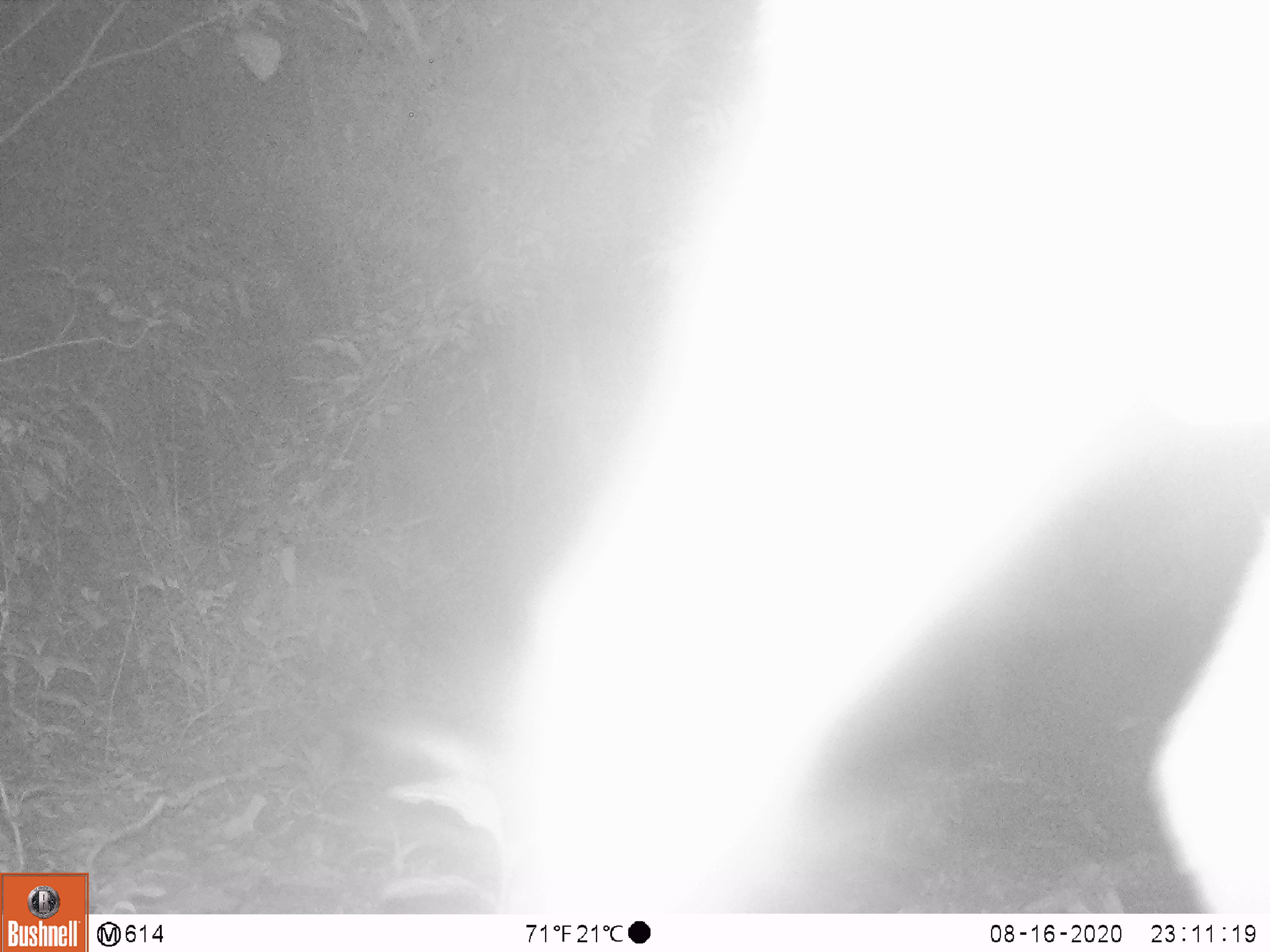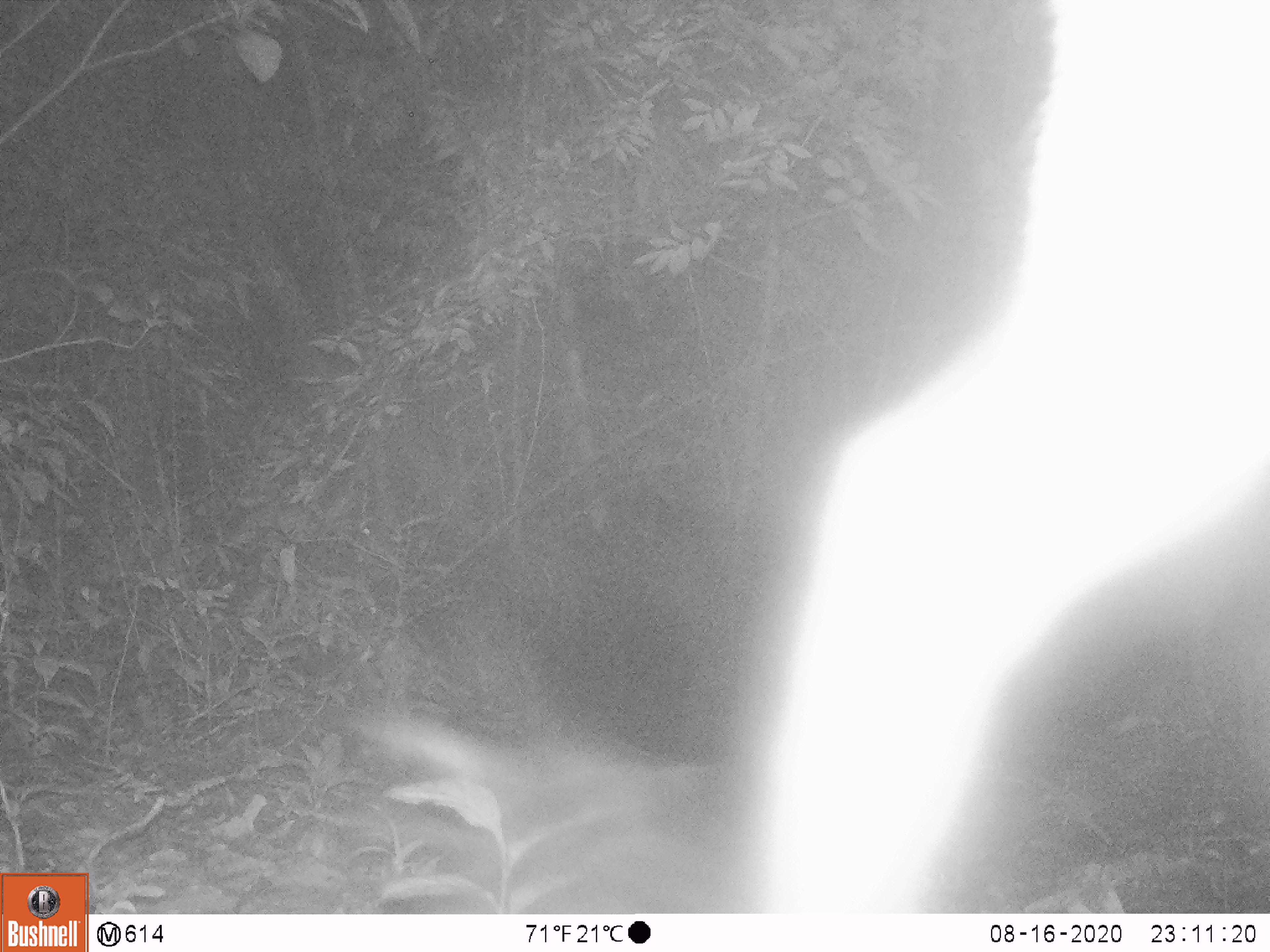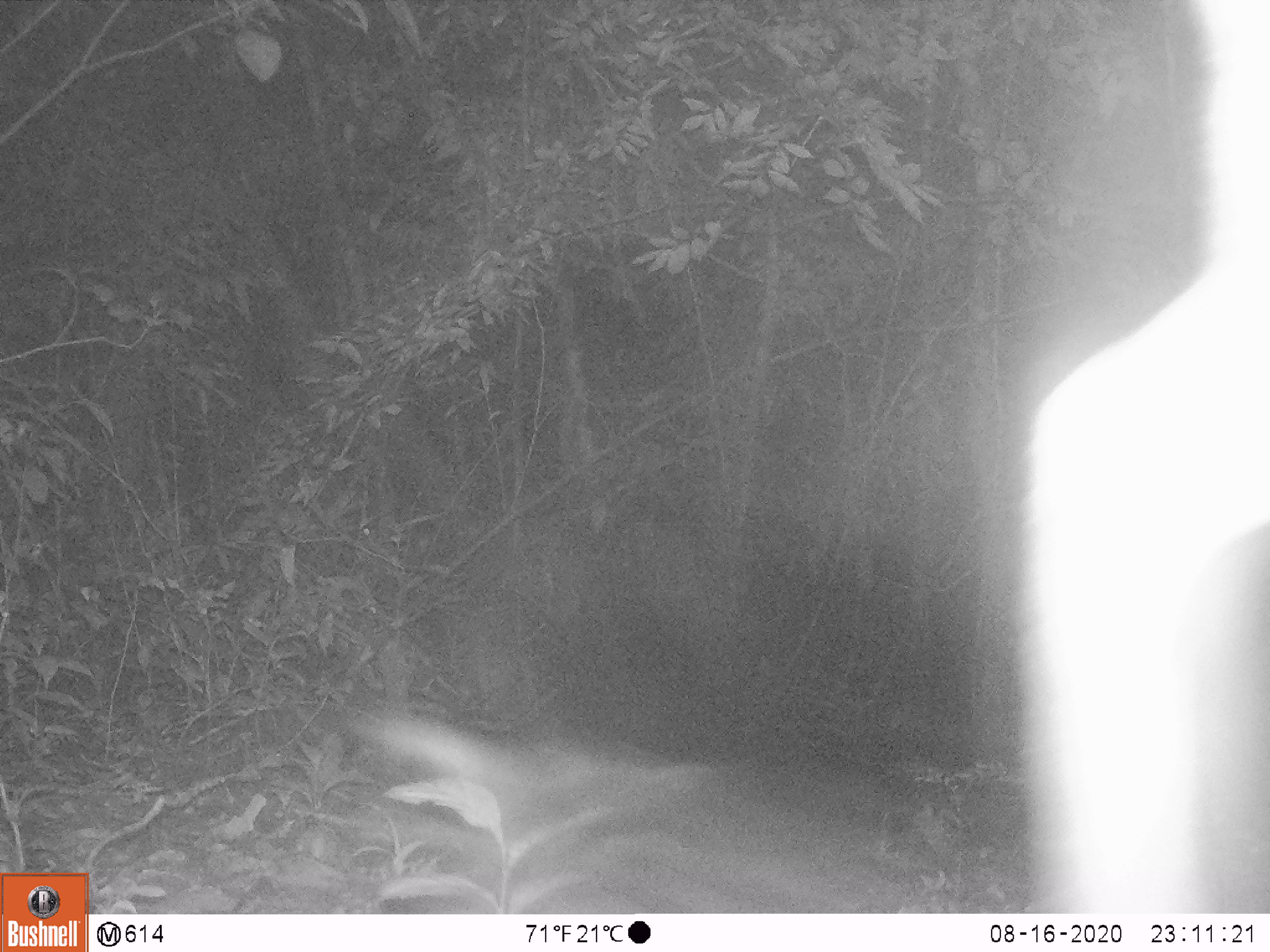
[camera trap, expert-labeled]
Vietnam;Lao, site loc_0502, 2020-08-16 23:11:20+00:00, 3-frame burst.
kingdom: Animalia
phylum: Chordata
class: Mammalia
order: Artiodactyla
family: Cervidae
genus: Muntiacus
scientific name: Muntiacus vuquangensis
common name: large-antlered muntjac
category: large antlered muntjac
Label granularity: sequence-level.